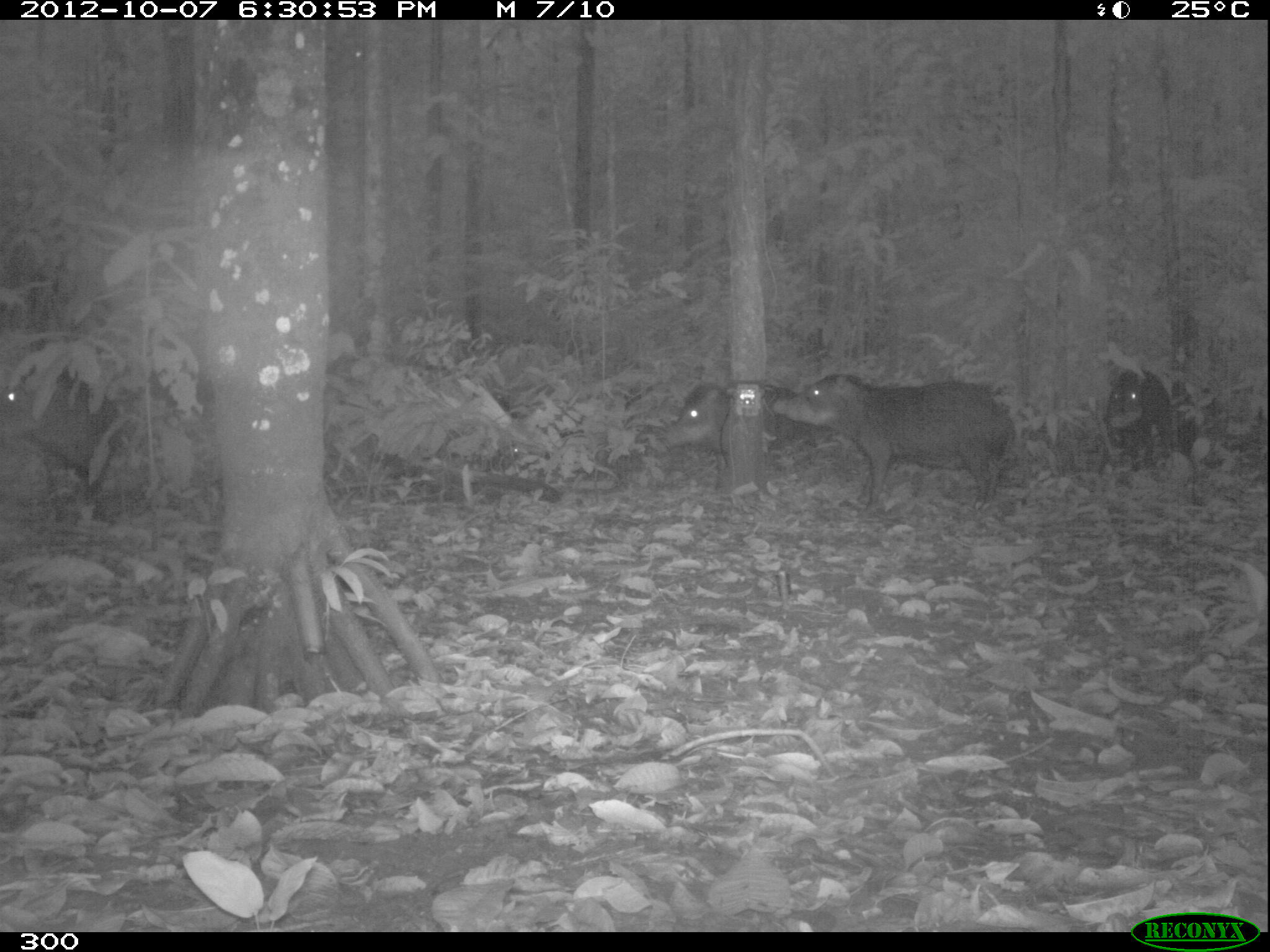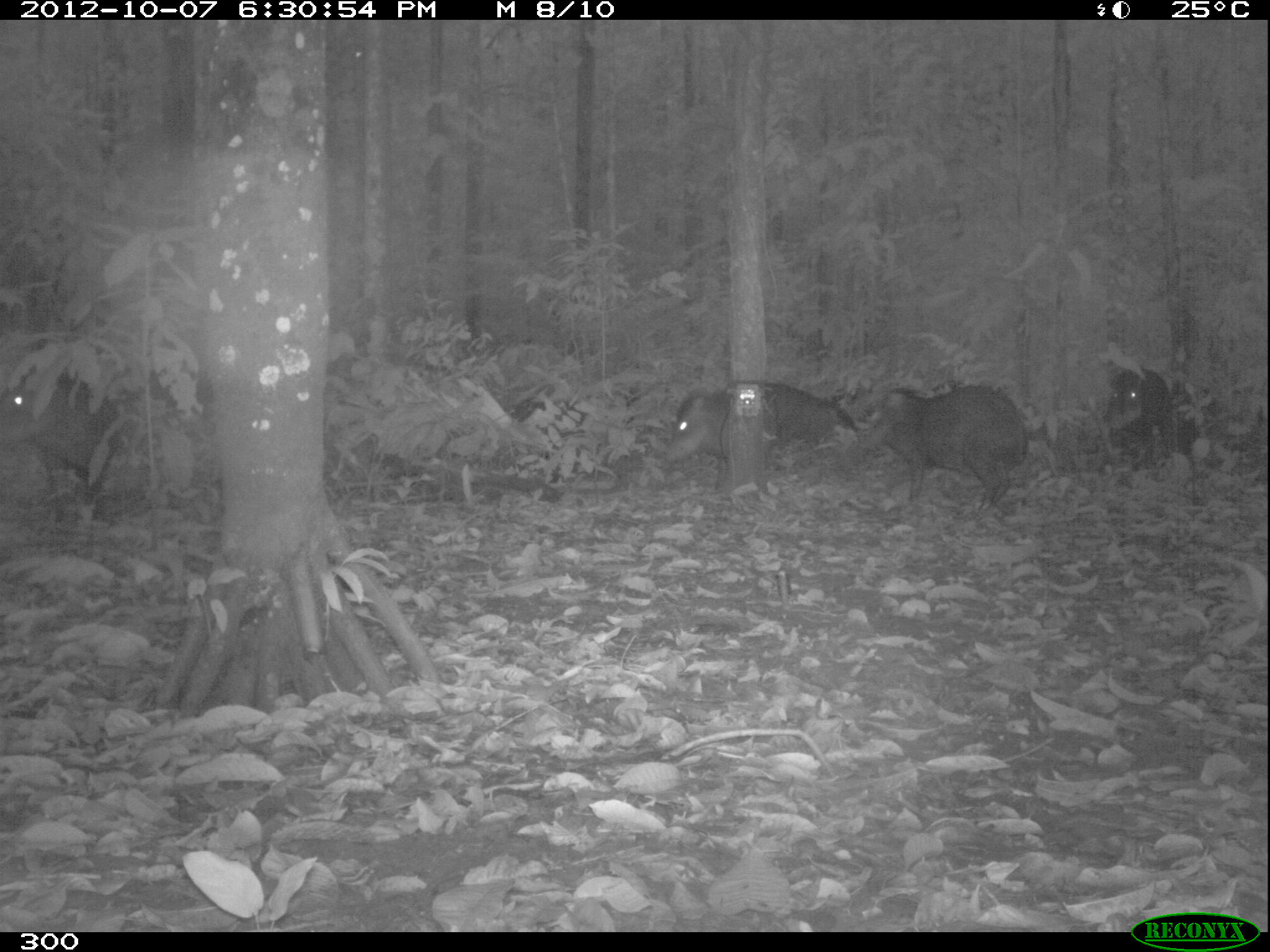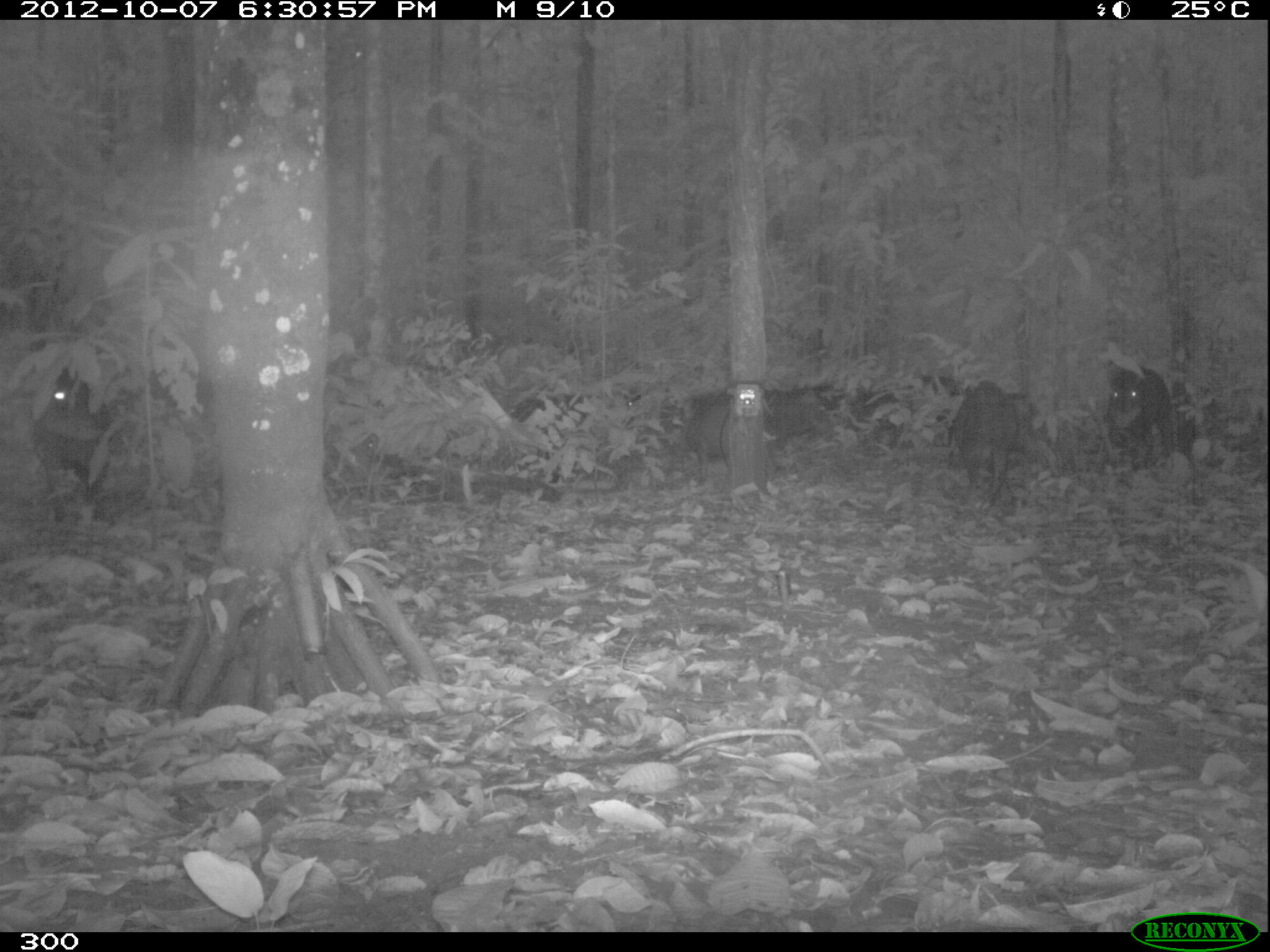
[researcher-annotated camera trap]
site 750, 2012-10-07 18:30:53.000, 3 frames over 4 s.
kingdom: Animalia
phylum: Chordata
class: Mammalia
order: Artiodactyla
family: Tayassuidae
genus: Tayassu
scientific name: Tayassu pecari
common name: white-lipped peccary